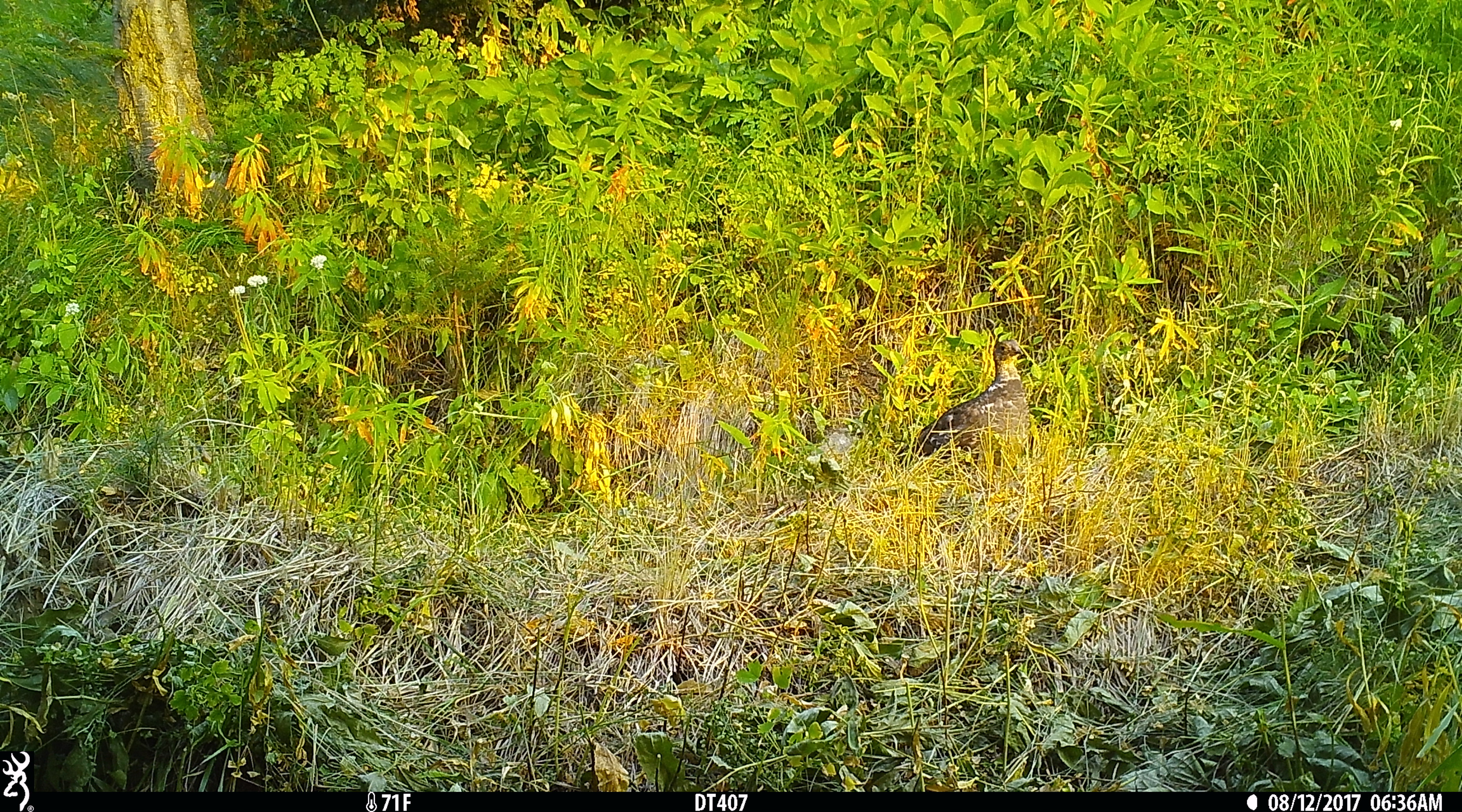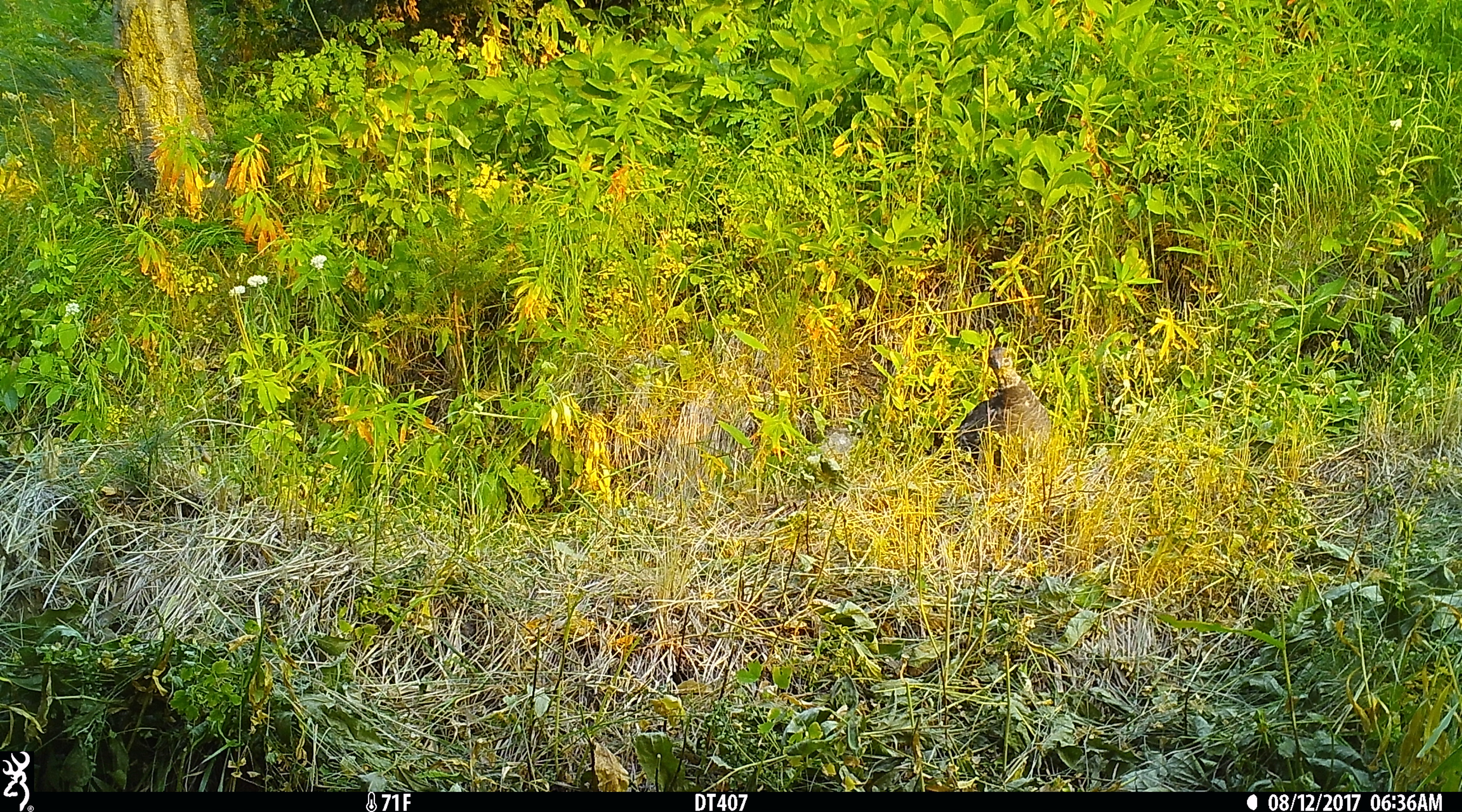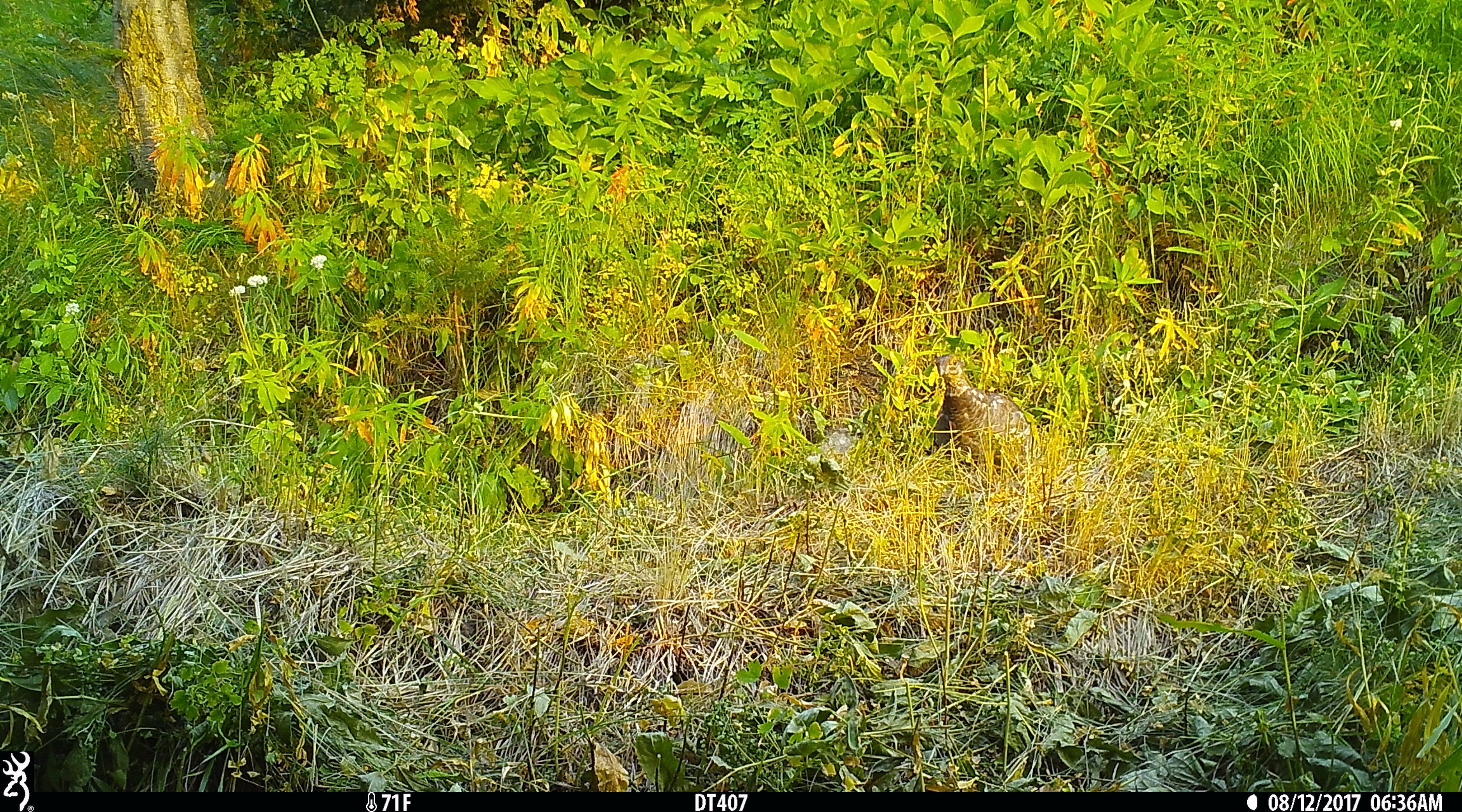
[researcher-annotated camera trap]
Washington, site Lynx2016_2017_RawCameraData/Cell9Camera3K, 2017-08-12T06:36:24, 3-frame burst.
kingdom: Animalia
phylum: Chordata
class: Aves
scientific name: Aves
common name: birds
Aves (birds). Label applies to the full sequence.